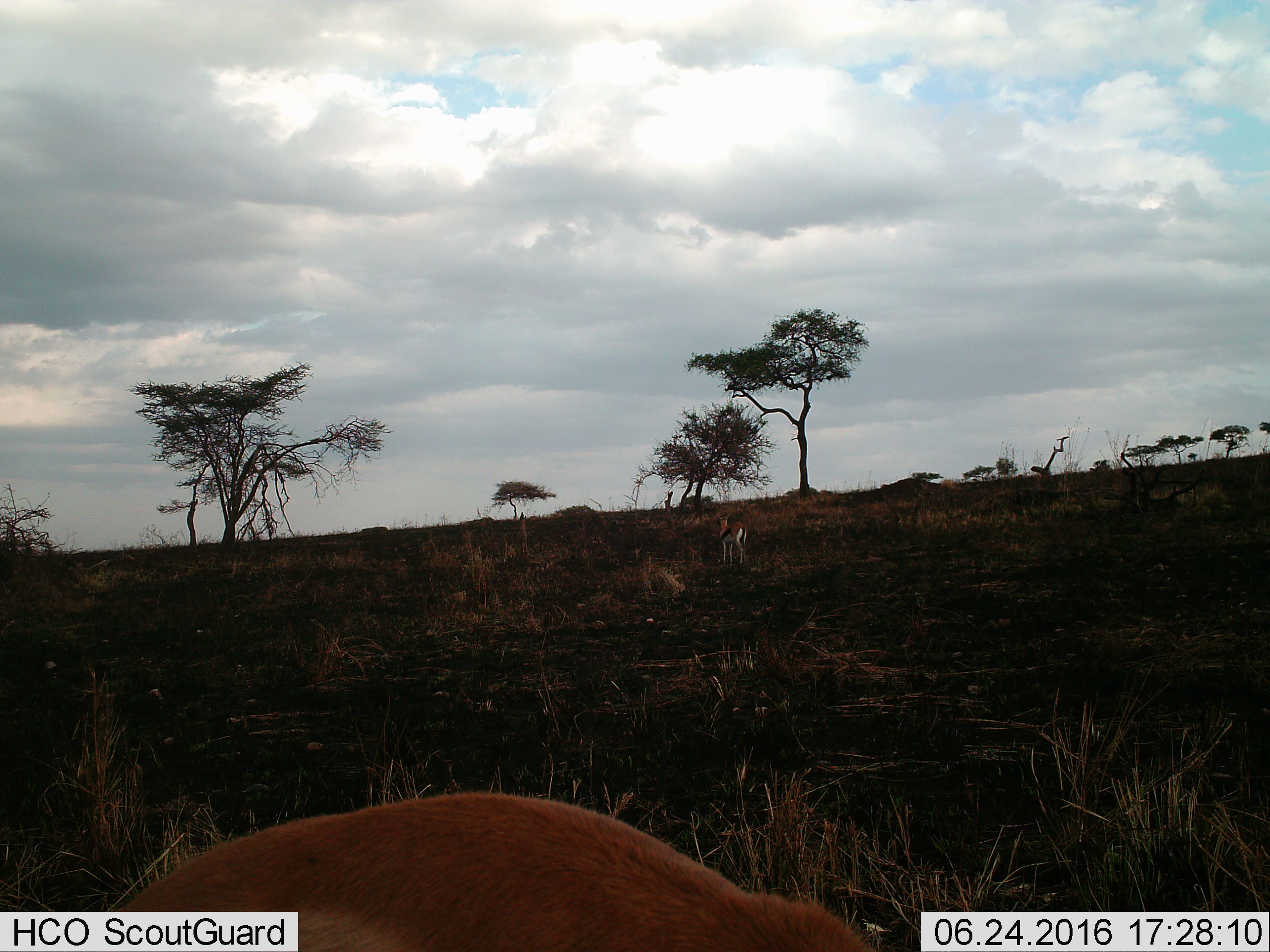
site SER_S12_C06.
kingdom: Animalia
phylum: Chordata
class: Mammalia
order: Artiodactyla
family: Bovidae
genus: Eudorcas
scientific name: Eudorcas thomsonii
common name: thomson's gazelle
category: gazellethomsons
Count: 2.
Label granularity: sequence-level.